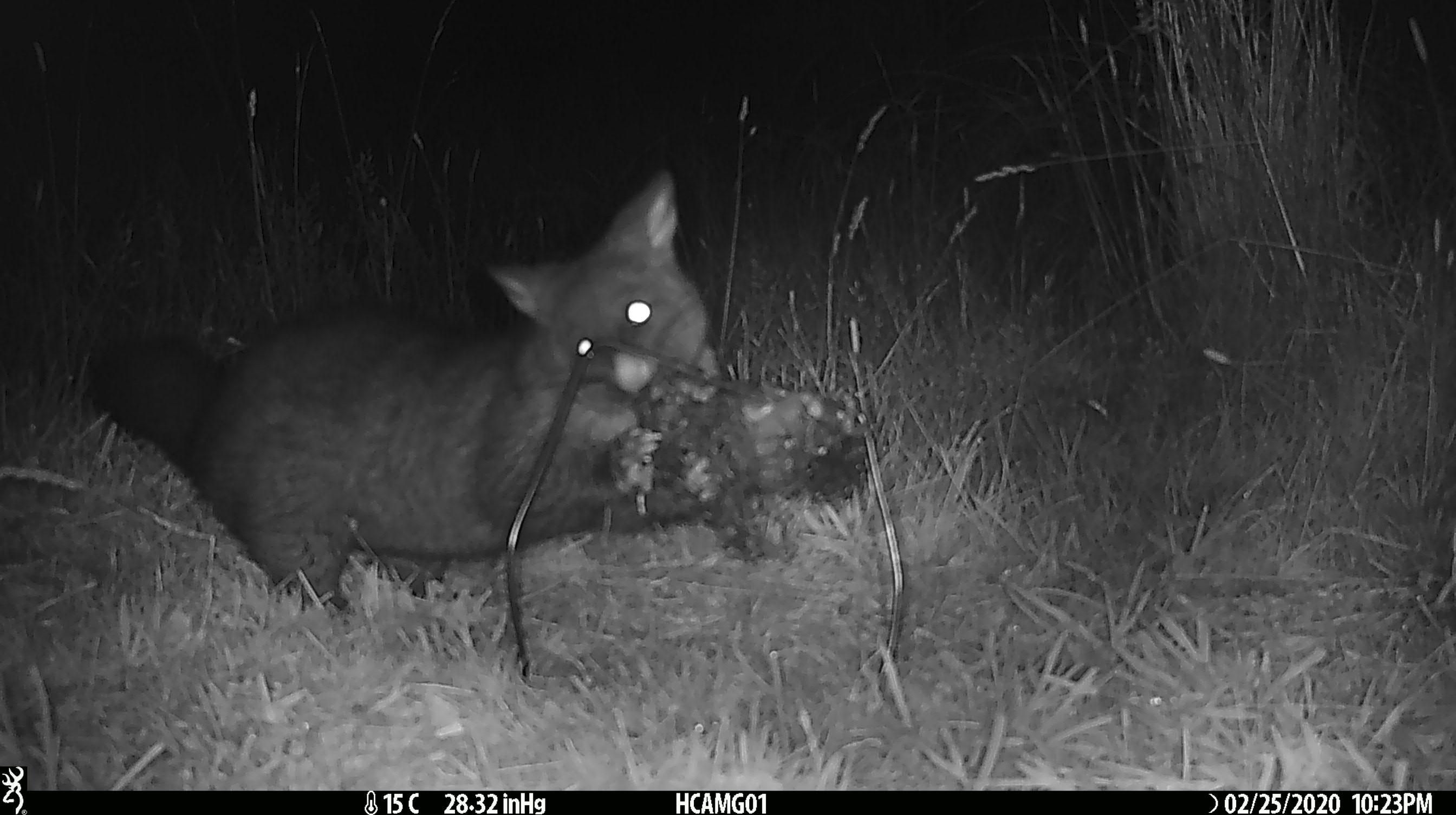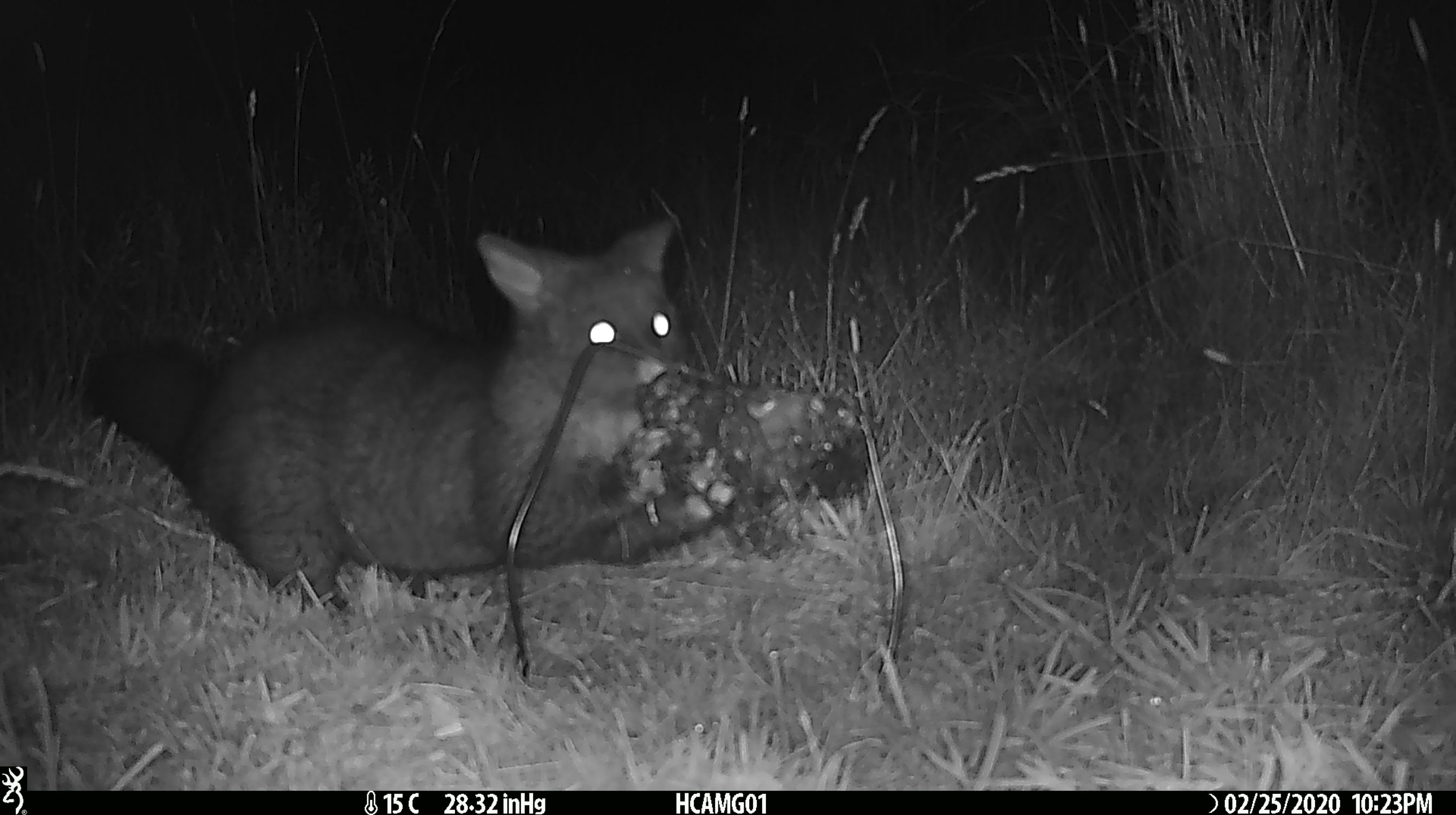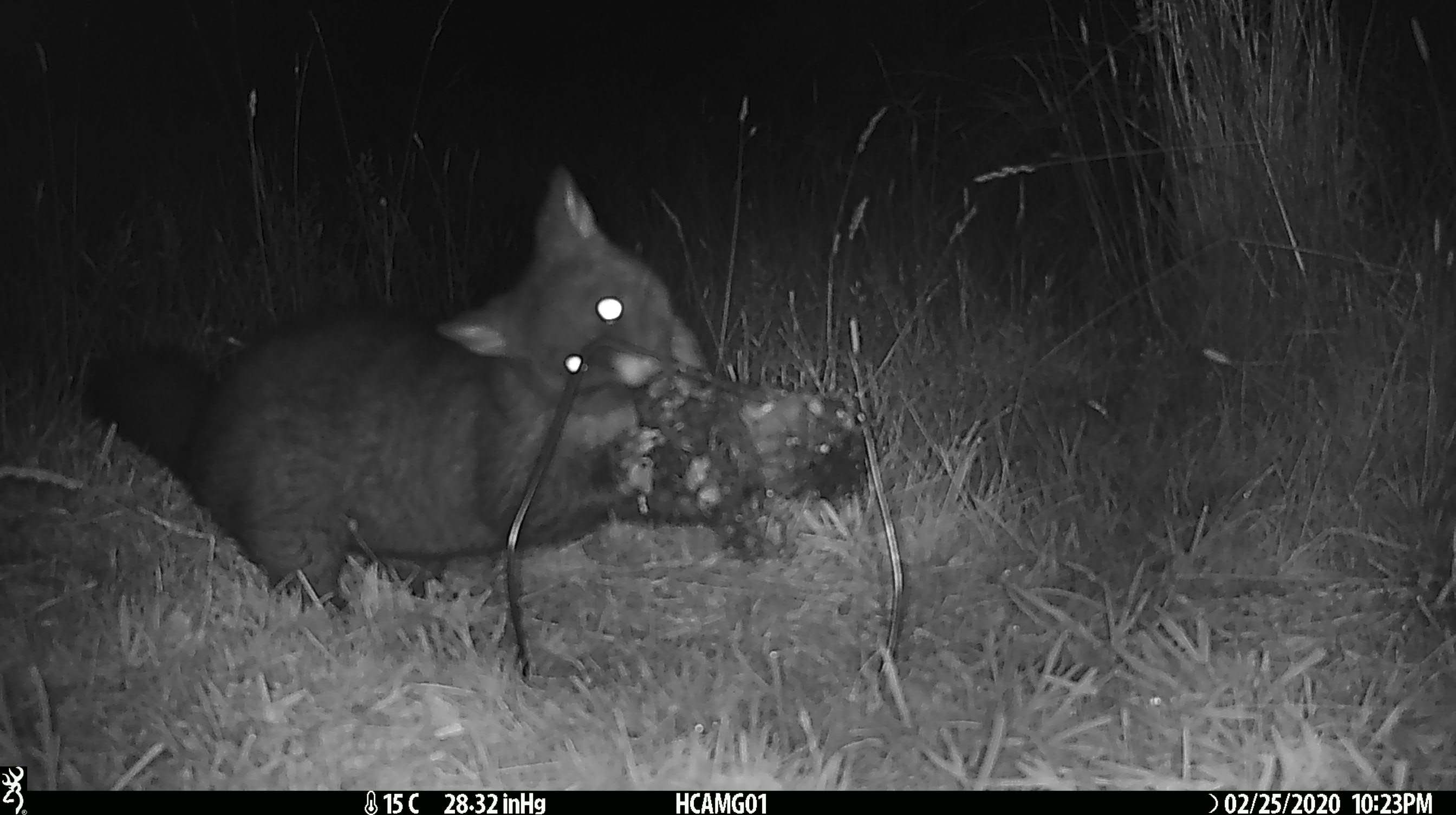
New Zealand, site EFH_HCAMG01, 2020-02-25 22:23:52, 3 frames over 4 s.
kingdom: Animalia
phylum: Chordata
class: Mammalia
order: Diprotodontia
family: Phalangeridae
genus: Trichosurus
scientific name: Trichosurus vulpecula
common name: common brushtail possum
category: possum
Possum (common brushtail possum) (Trichosurus vulpecula).